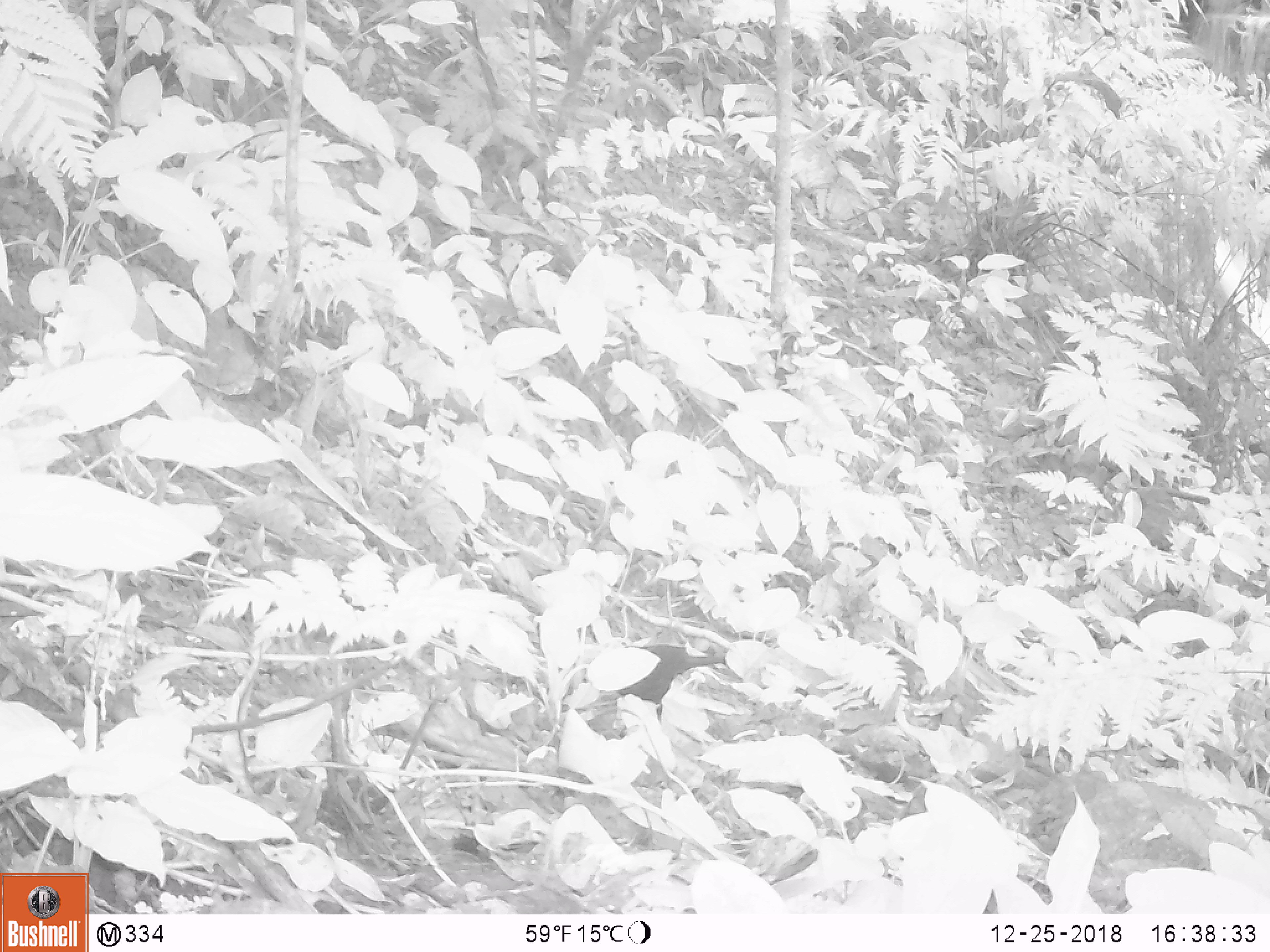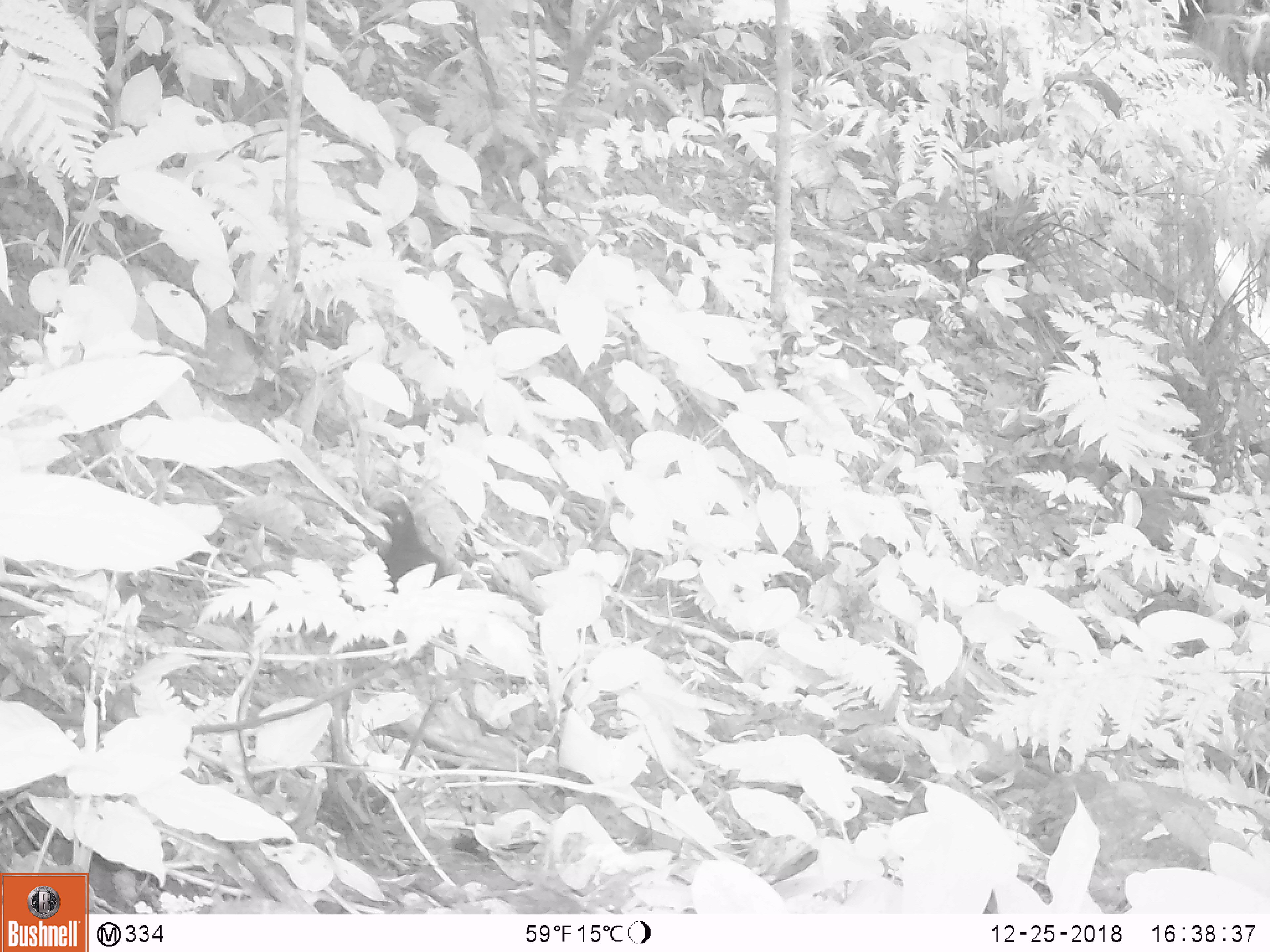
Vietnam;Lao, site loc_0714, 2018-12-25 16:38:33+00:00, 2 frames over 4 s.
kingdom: Animalia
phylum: Chordata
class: Aves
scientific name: Aves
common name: bird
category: unidentified bird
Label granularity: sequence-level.